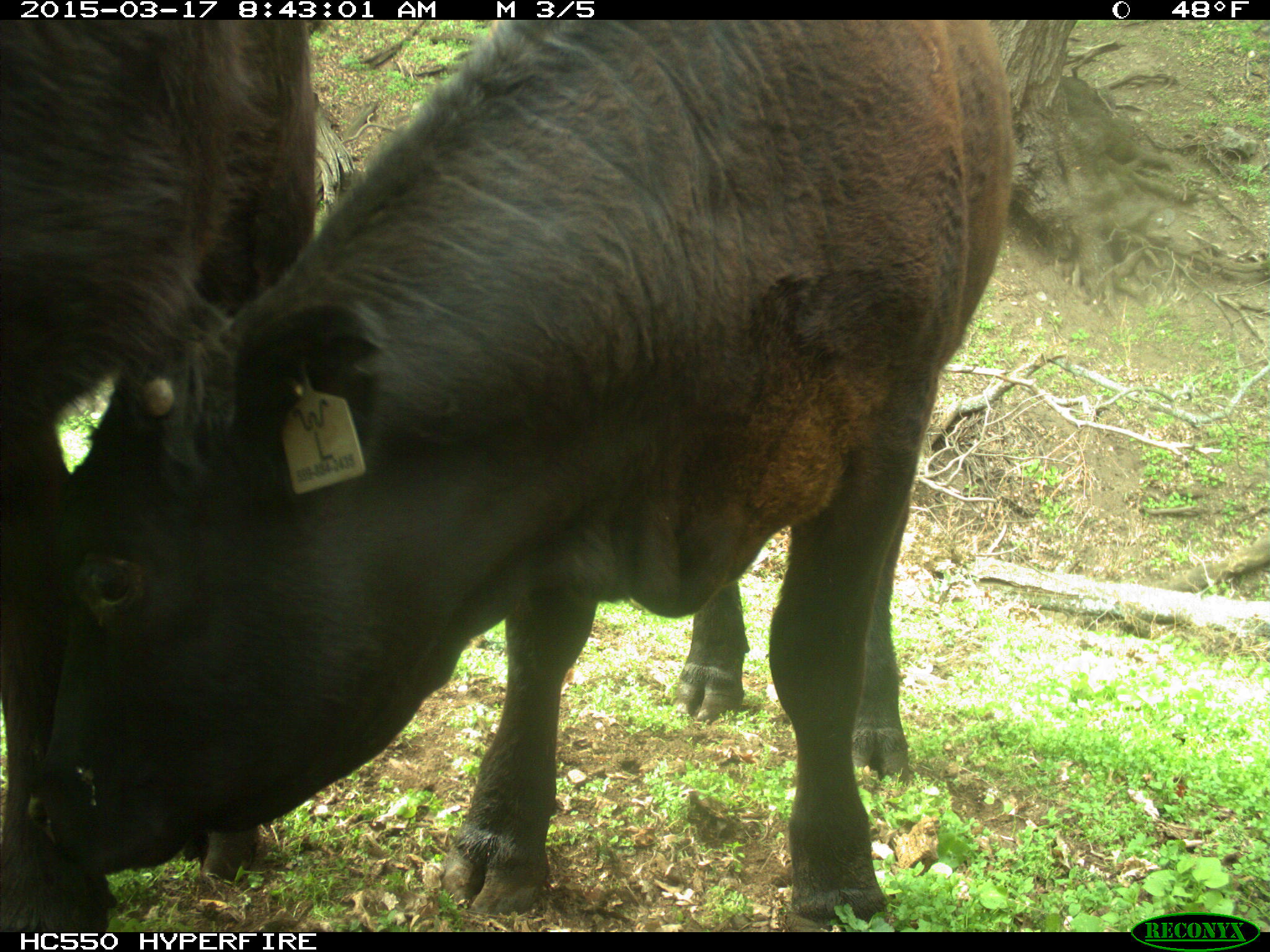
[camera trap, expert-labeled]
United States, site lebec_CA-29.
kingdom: Animalia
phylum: Chordata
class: Mammalia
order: Artiodactyla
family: Bovidae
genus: Bos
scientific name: Bos taurus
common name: domestic cow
Bos taurus (domestic cow).